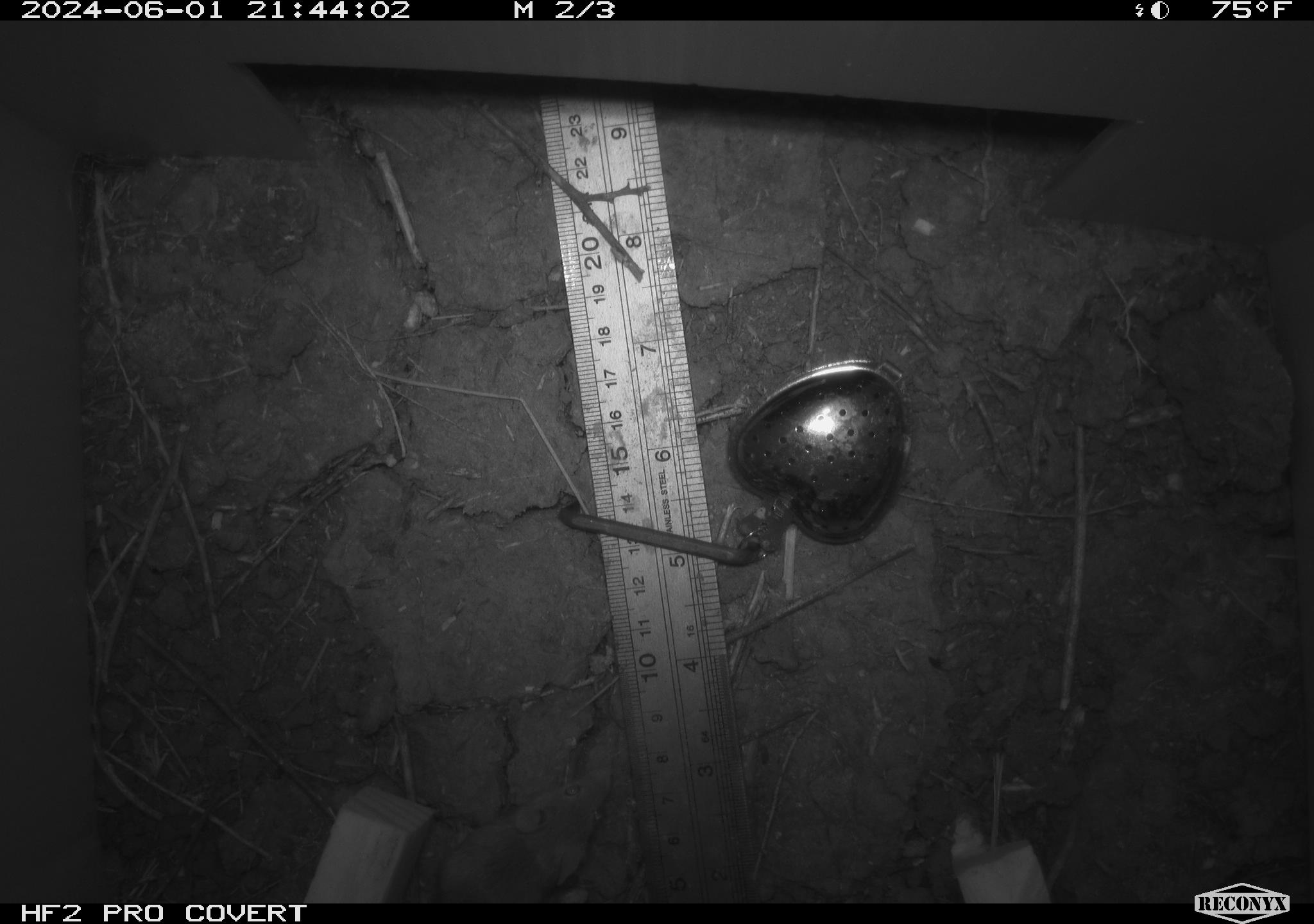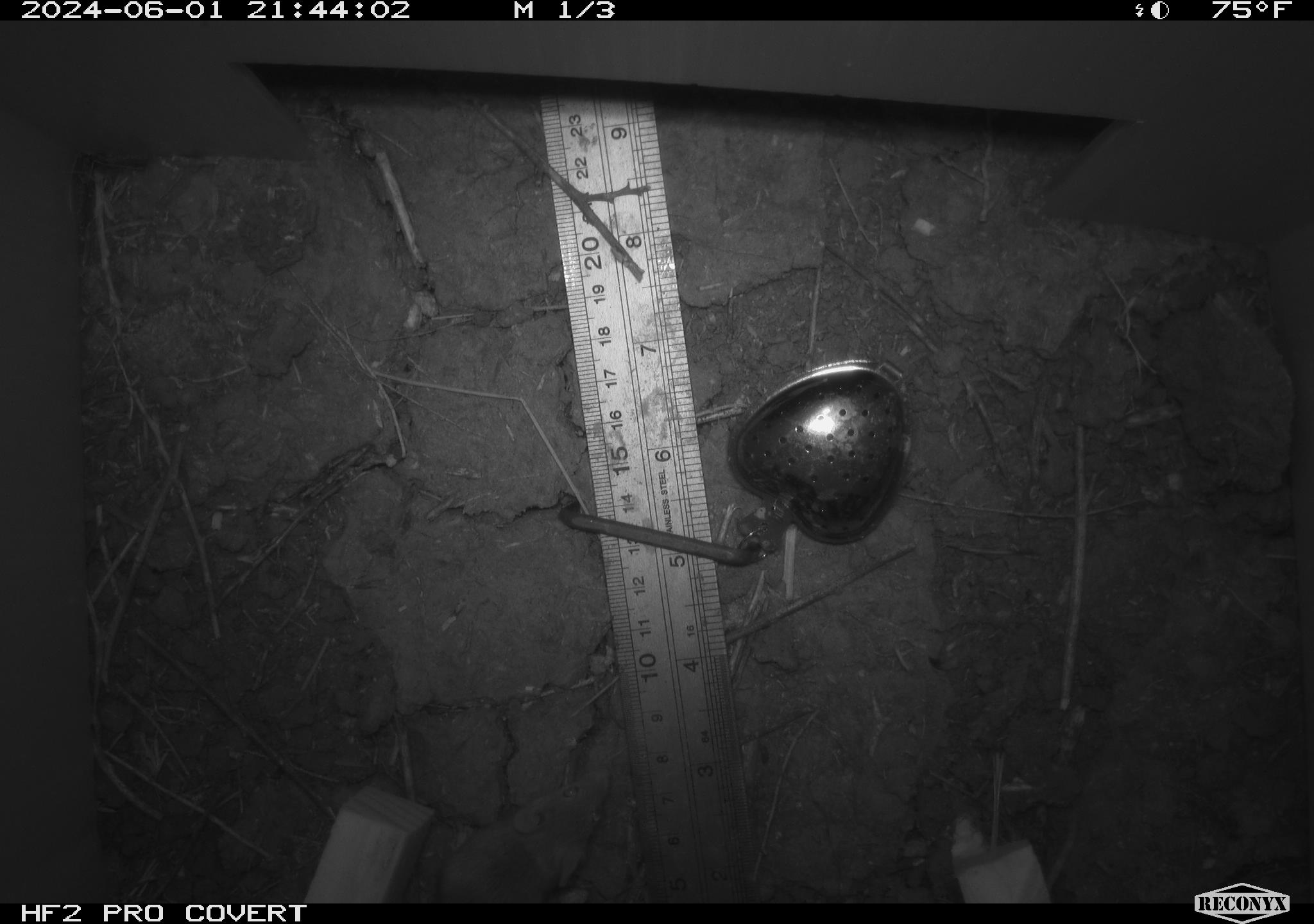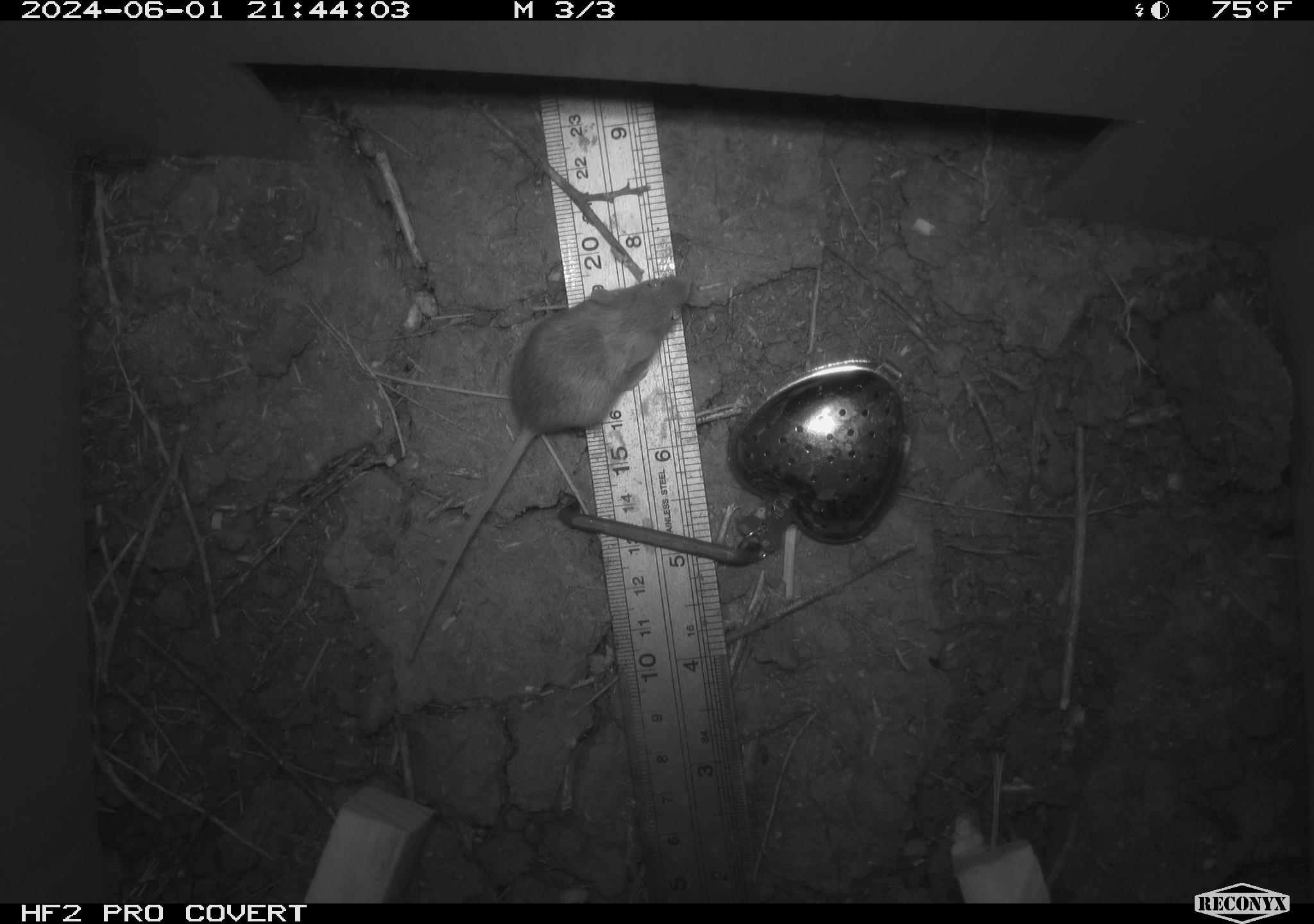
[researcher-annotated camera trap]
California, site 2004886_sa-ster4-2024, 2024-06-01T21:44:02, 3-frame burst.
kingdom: Animalia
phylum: Chordata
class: Mammalia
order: Rodentia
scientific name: Rodentia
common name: mouse species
Mouse species (Rodentia).